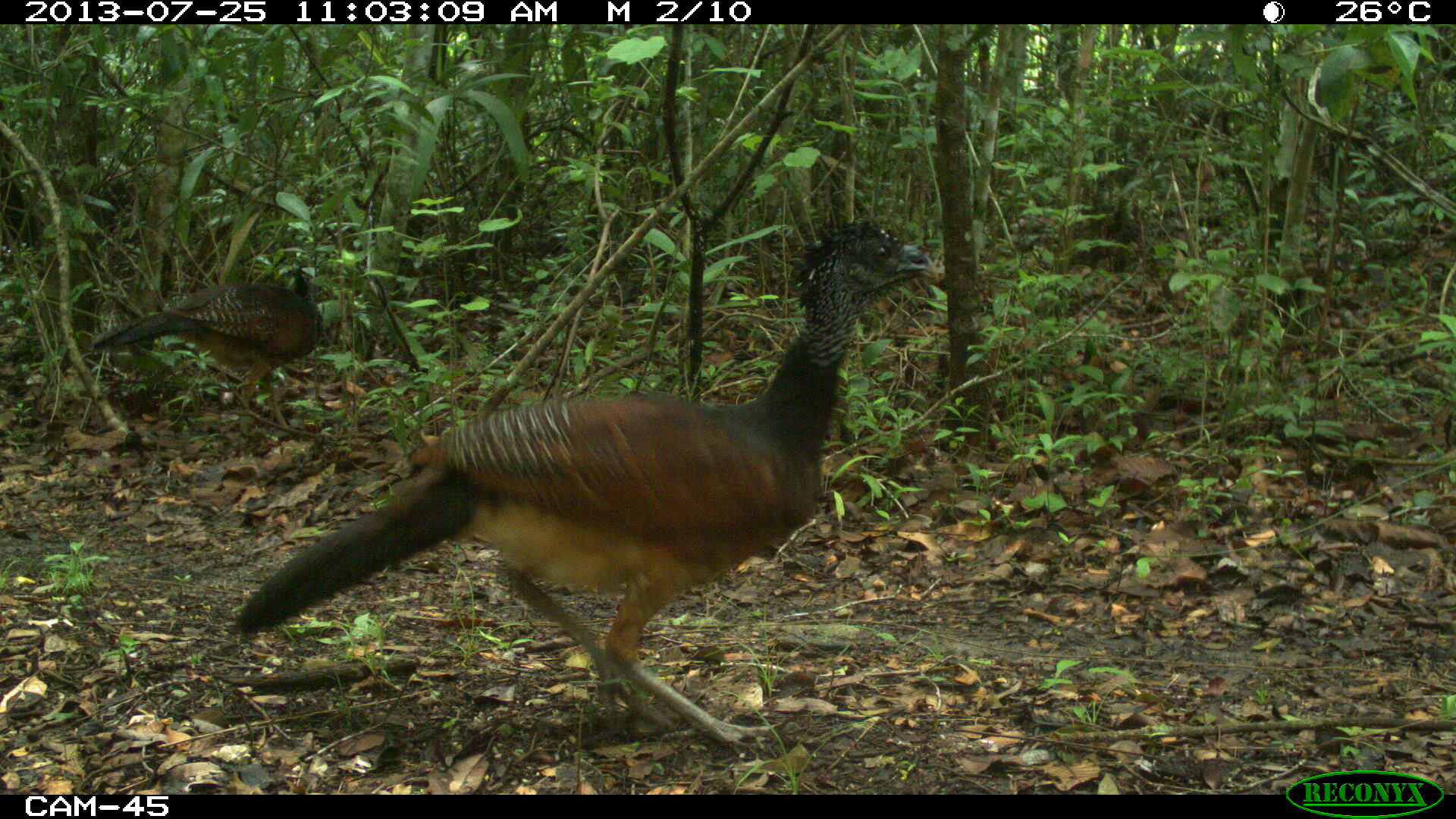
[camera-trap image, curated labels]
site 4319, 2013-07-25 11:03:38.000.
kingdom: Animalia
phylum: Chordata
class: Aves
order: Galliformes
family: Cracidae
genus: Crax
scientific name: Crax rubra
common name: great curassow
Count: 2.